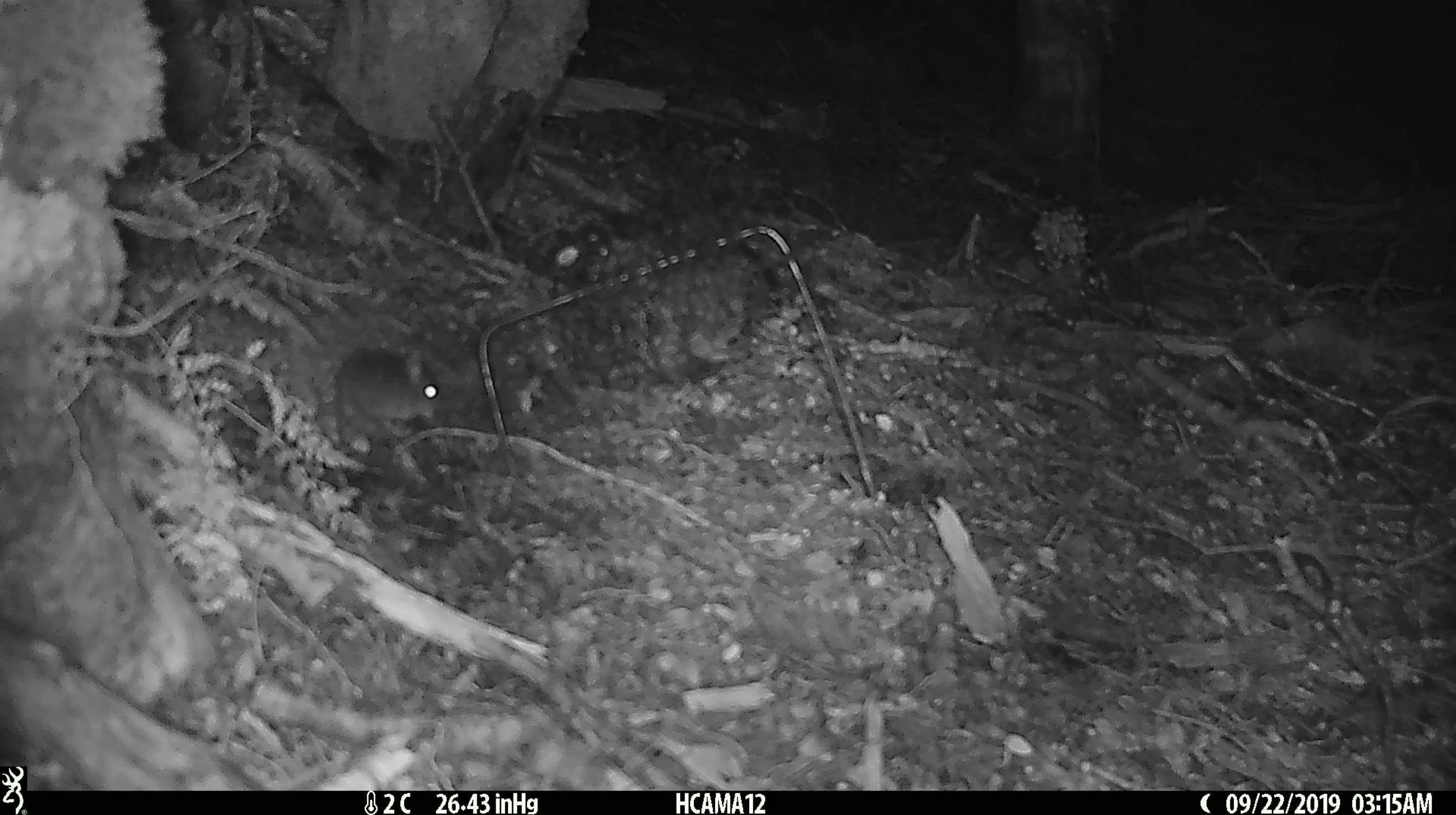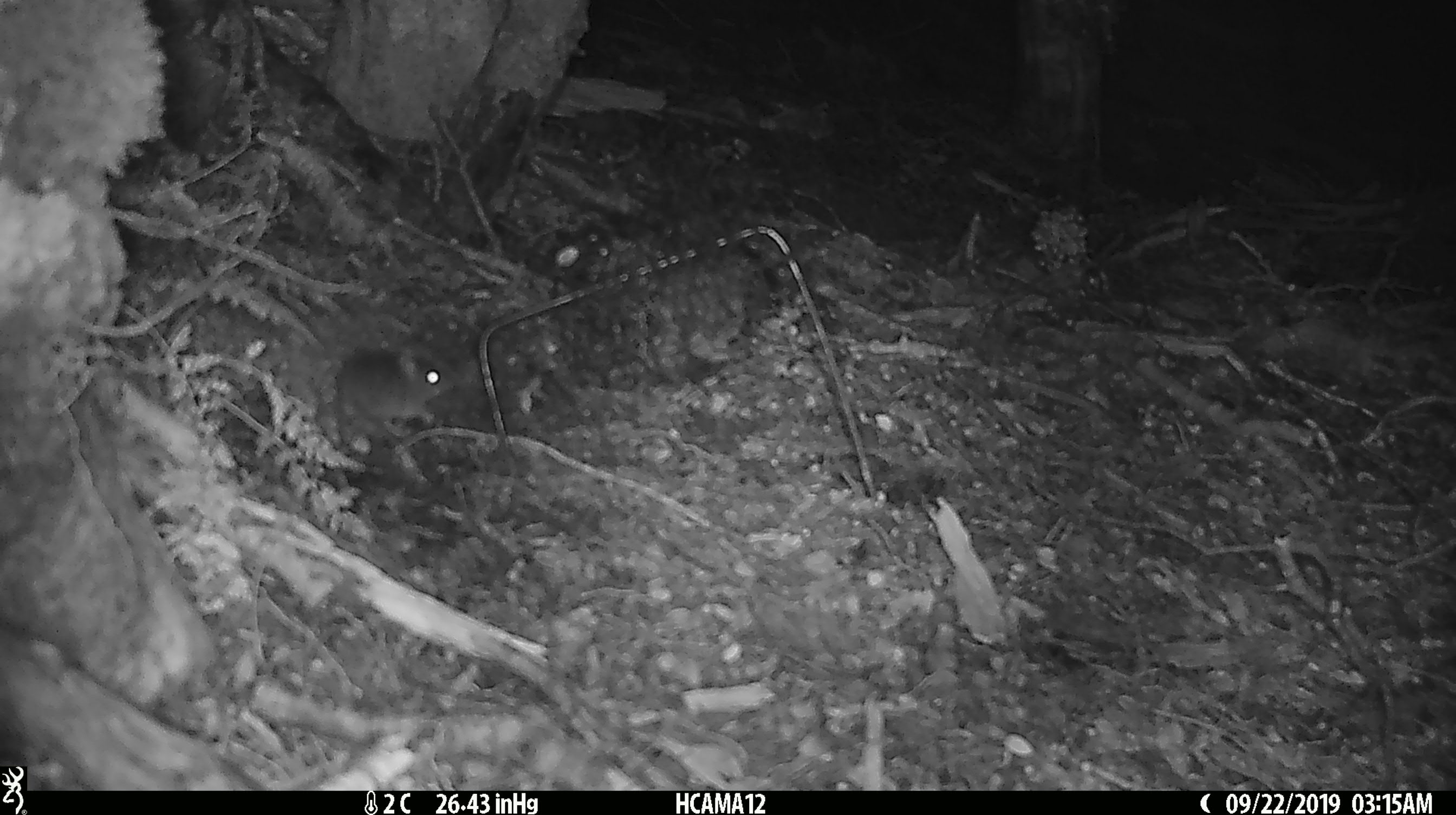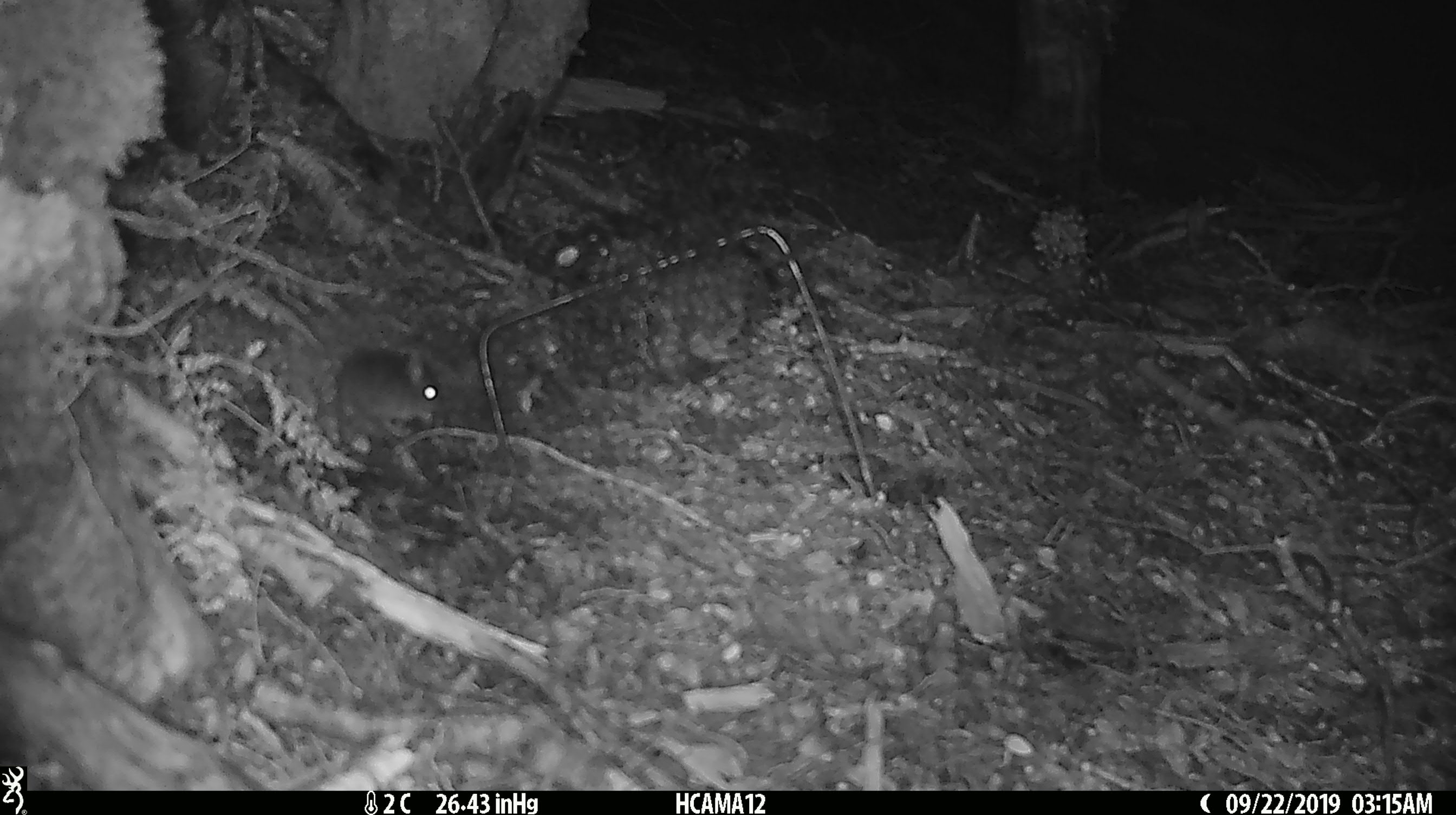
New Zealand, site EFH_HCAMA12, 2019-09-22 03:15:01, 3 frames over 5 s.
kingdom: Animalia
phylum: Chordata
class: Mammalia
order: Rodentia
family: Muridae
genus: Mus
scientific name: Mus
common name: mouse